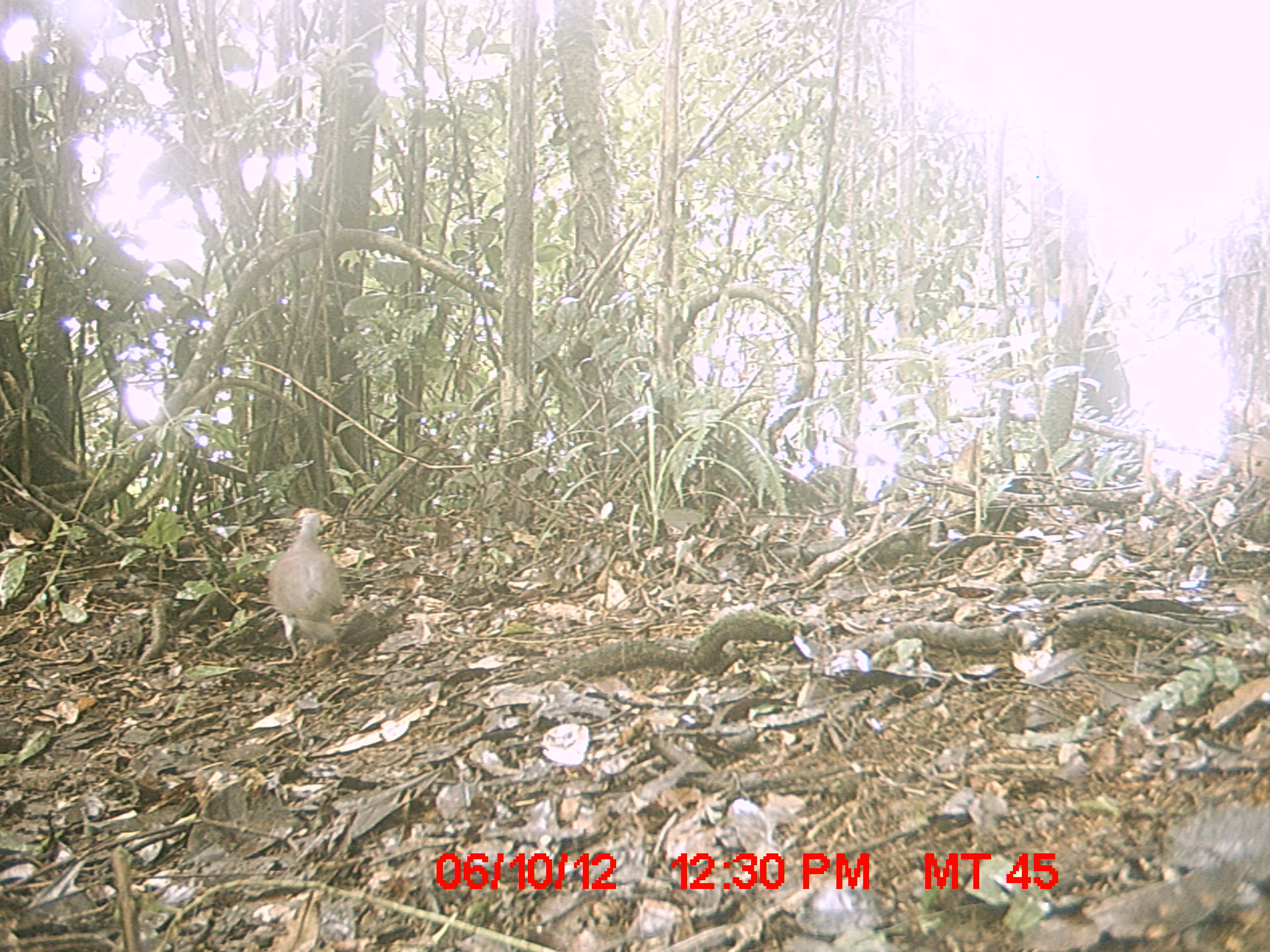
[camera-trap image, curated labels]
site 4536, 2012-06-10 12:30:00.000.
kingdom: Animalia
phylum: Chordata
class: Aves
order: Columbiformes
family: Columbidae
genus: Streptopelia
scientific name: Streptopelia picturata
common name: malagasy turtle dove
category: nesoenas picturata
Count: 1.